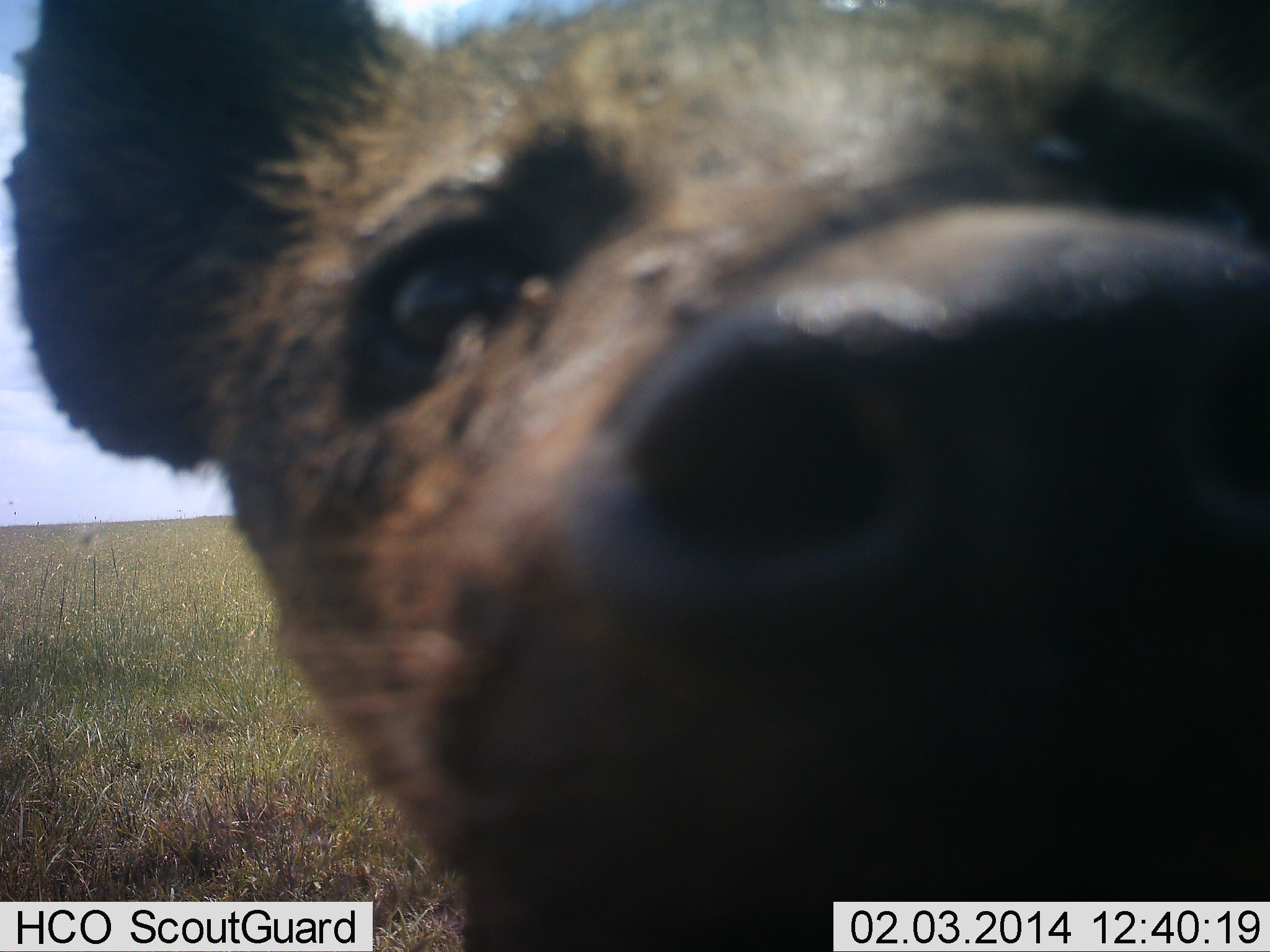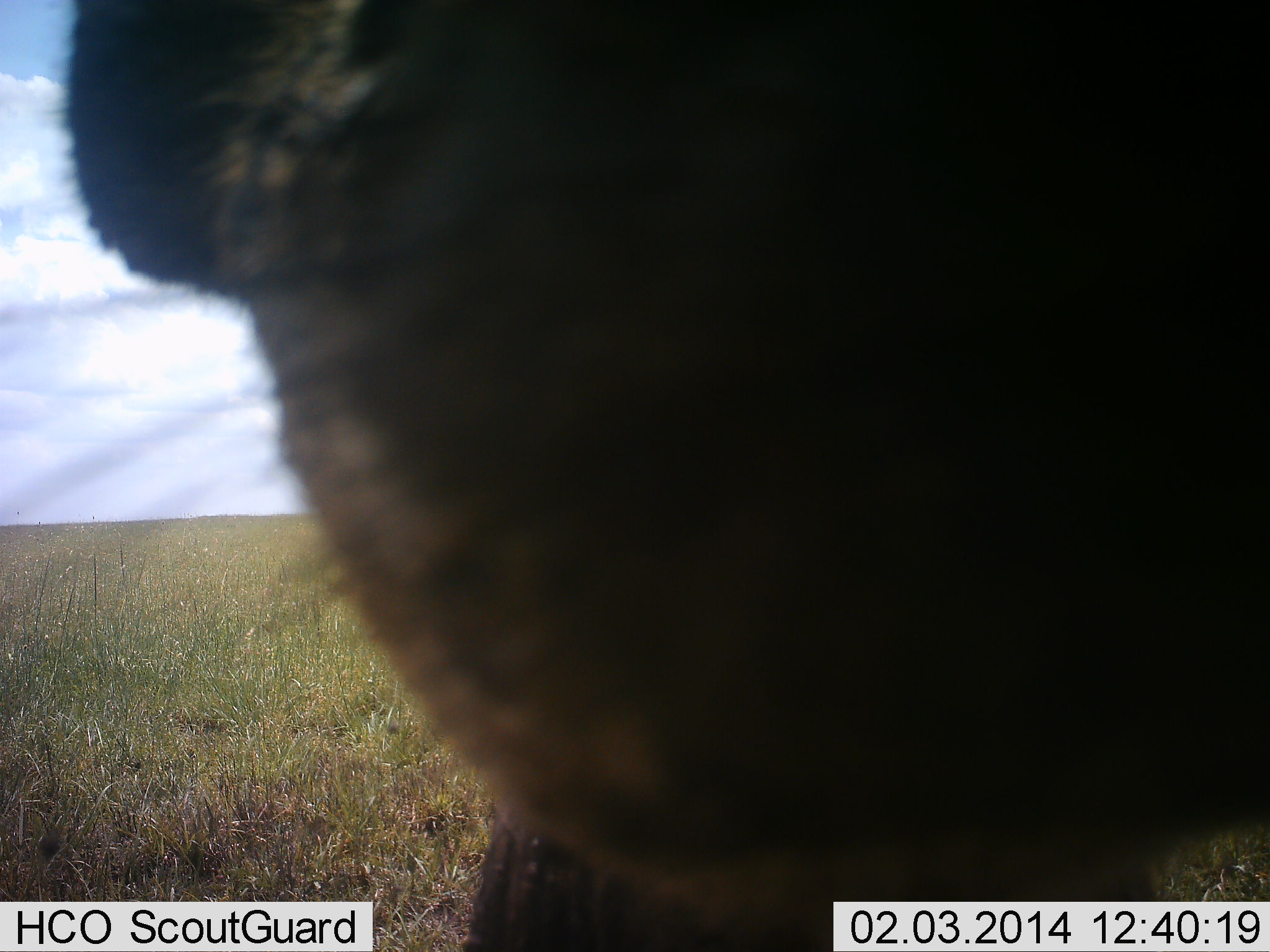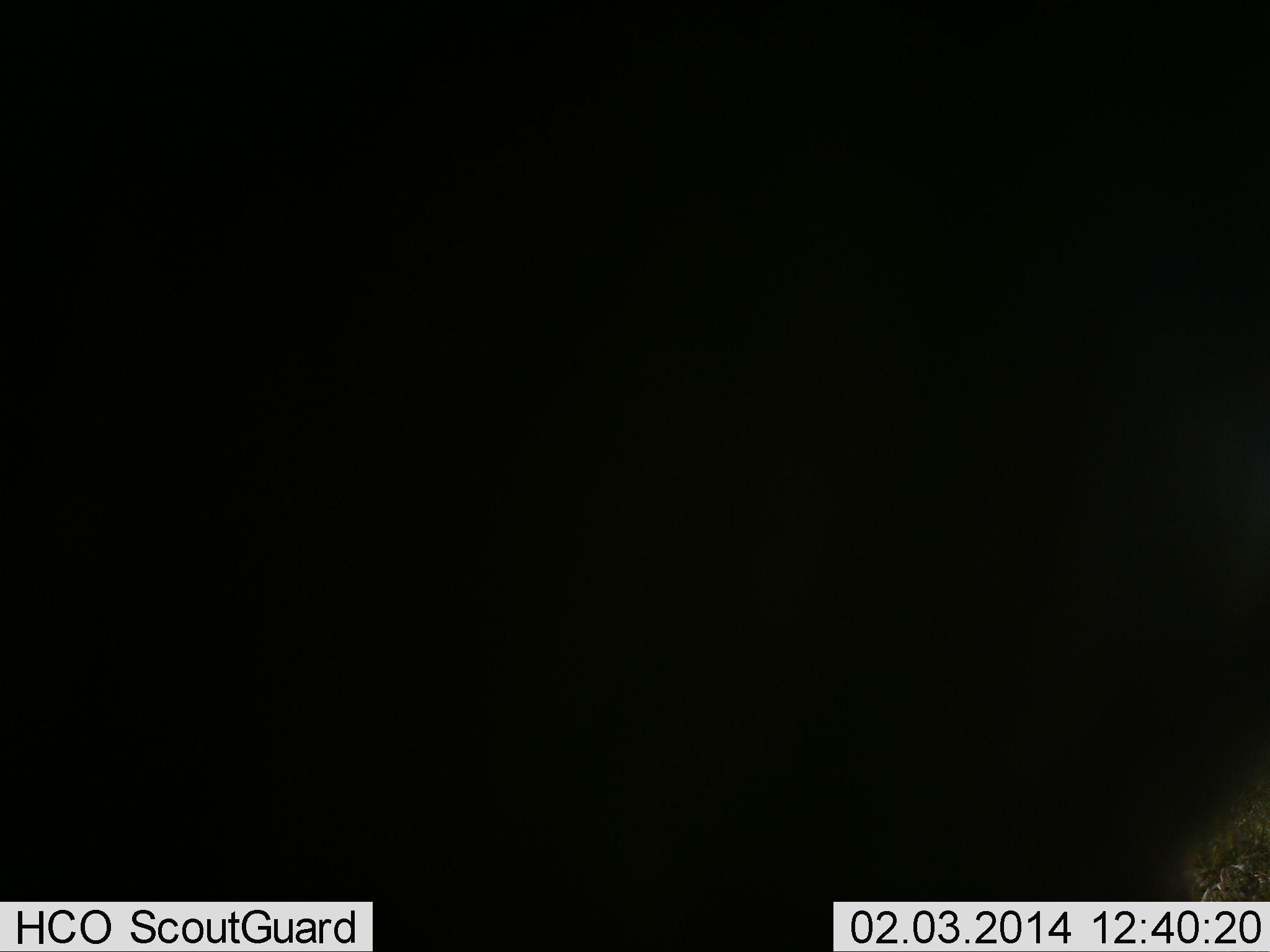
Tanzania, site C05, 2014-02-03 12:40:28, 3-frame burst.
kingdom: Animalia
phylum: Chordata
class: Mammalia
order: Carnivora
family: Hyaenidae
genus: Crocuta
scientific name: Crocuta crocuta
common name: spotted hyena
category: hyenaspotted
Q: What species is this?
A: Hyenaspotted (spotted hyena) (Crocuta crocuta).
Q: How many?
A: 1.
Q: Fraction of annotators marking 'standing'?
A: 60%.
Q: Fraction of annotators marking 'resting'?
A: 0%.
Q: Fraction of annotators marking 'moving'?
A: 10%.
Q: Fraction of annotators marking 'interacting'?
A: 30%.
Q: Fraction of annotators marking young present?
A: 10%.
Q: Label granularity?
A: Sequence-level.